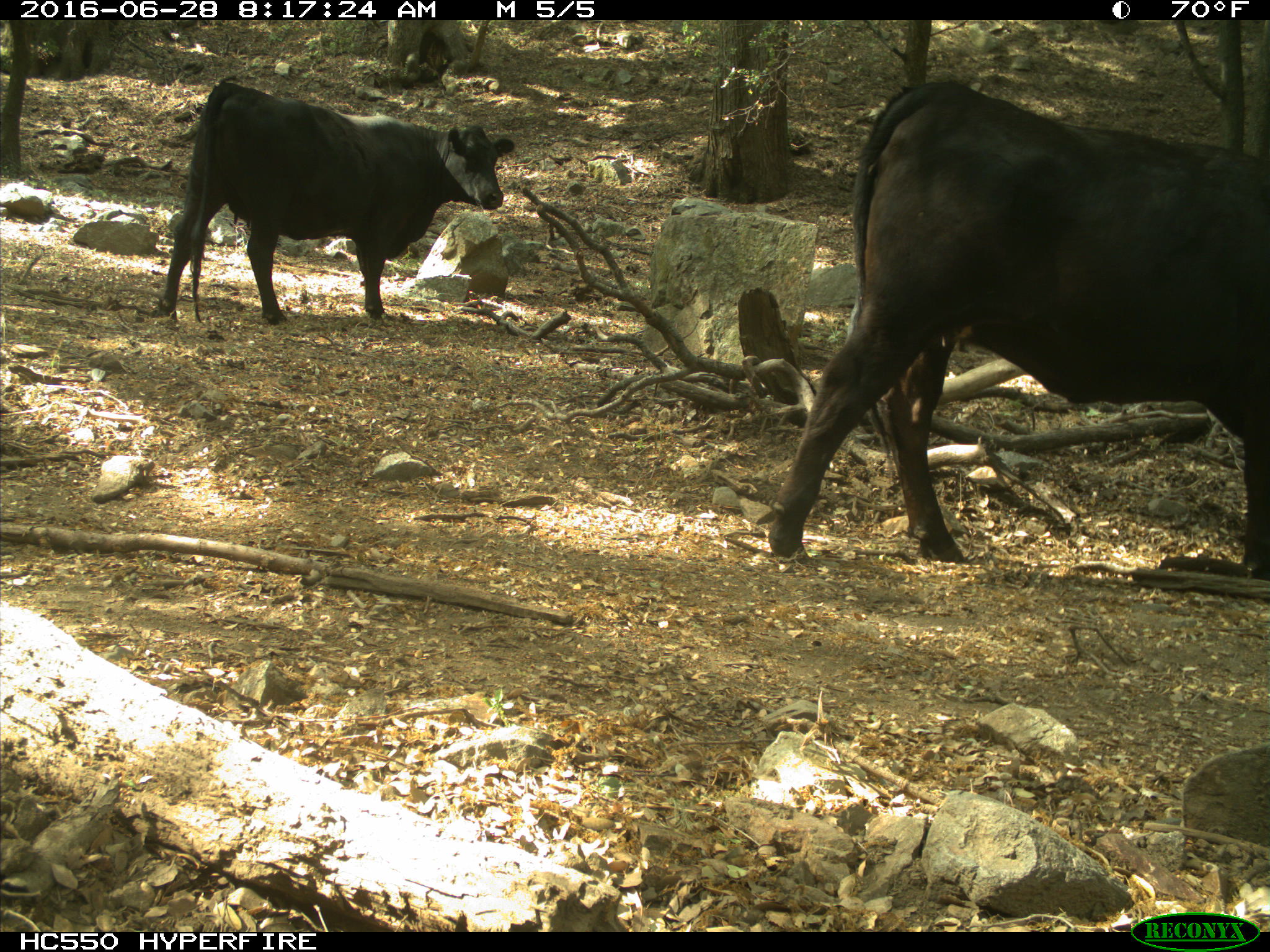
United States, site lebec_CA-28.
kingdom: Animalia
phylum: Chordata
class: Mammalia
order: Artiodactyla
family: Bovidae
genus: Bos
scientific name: Bos taurus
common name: domestic cow